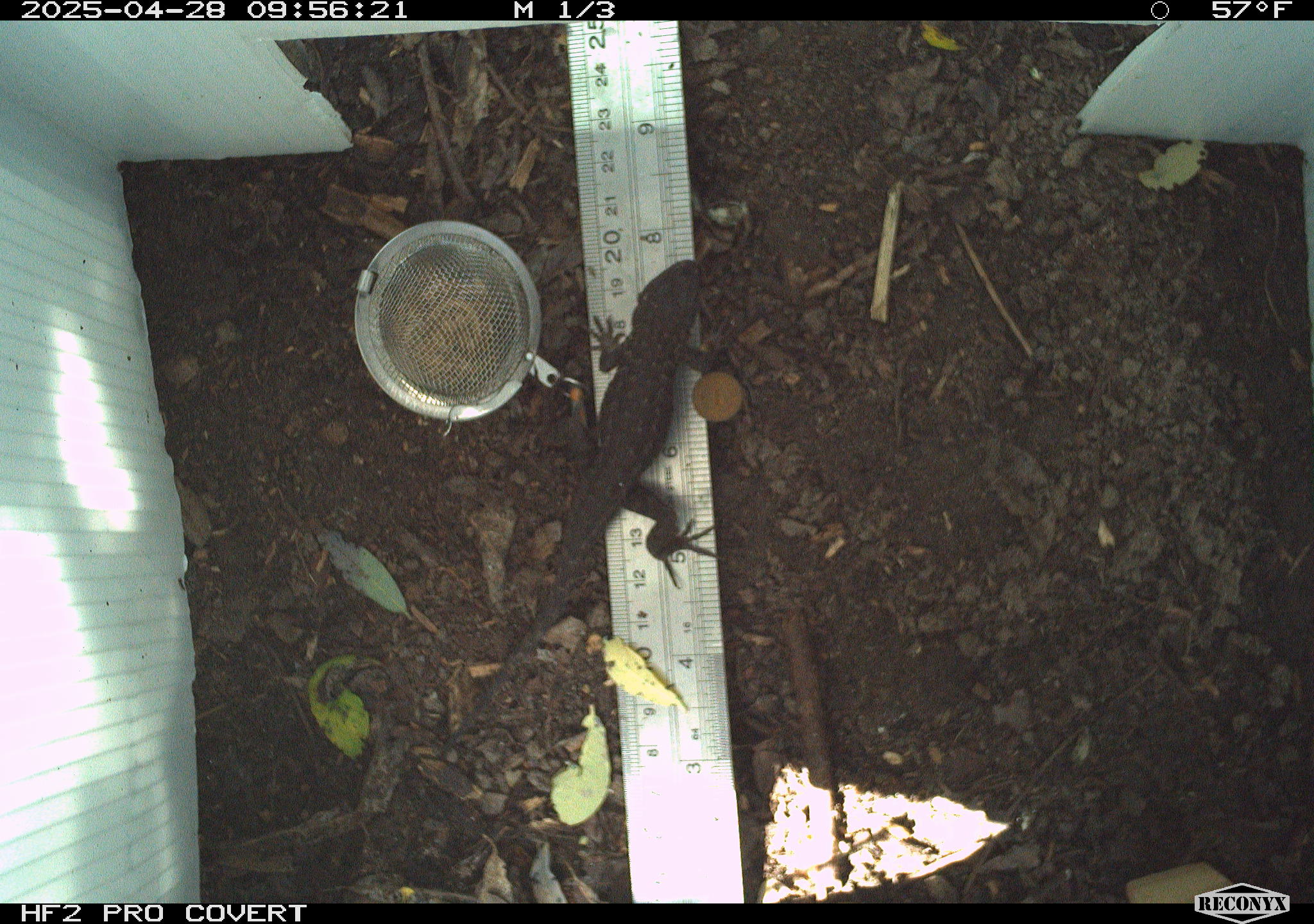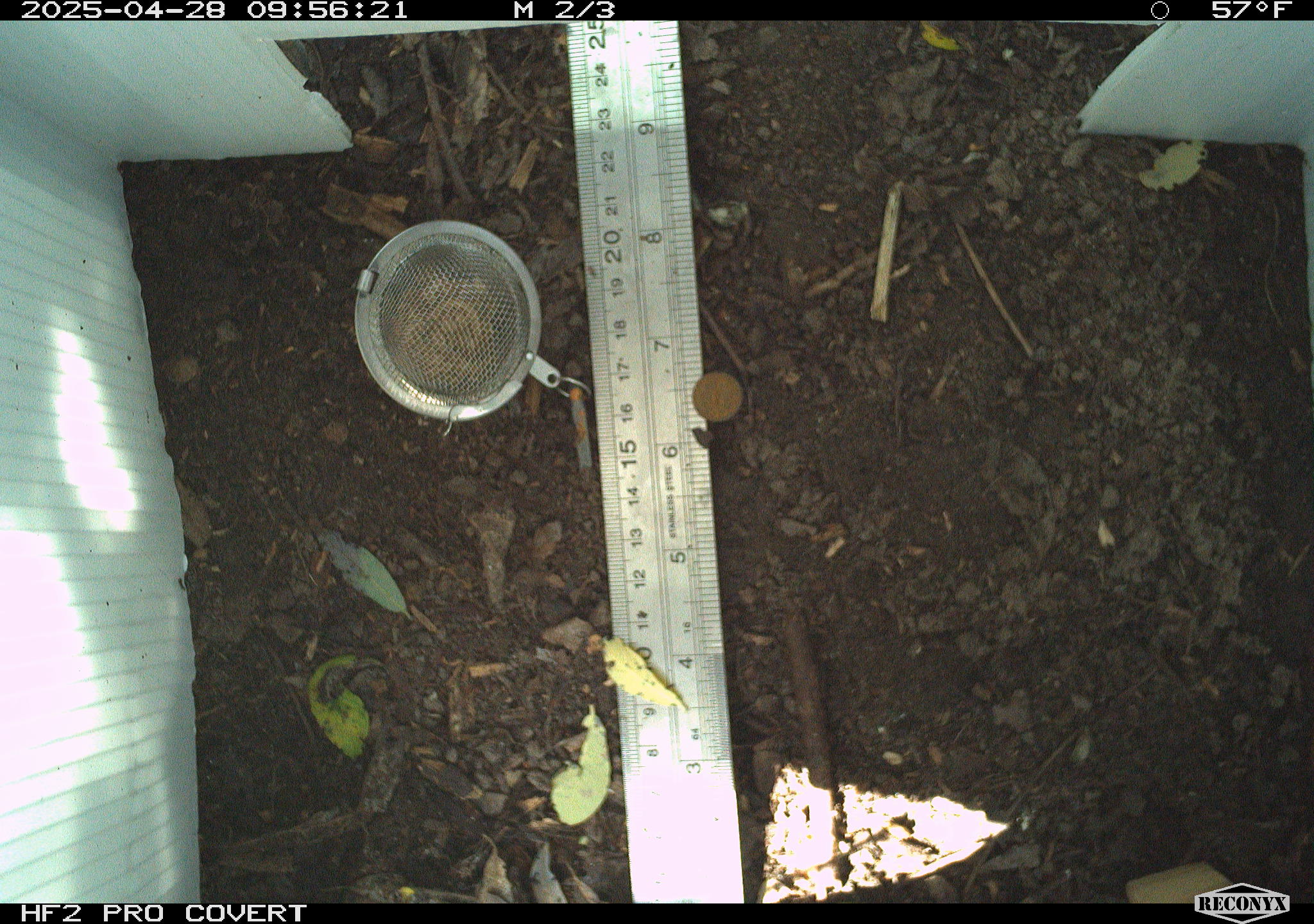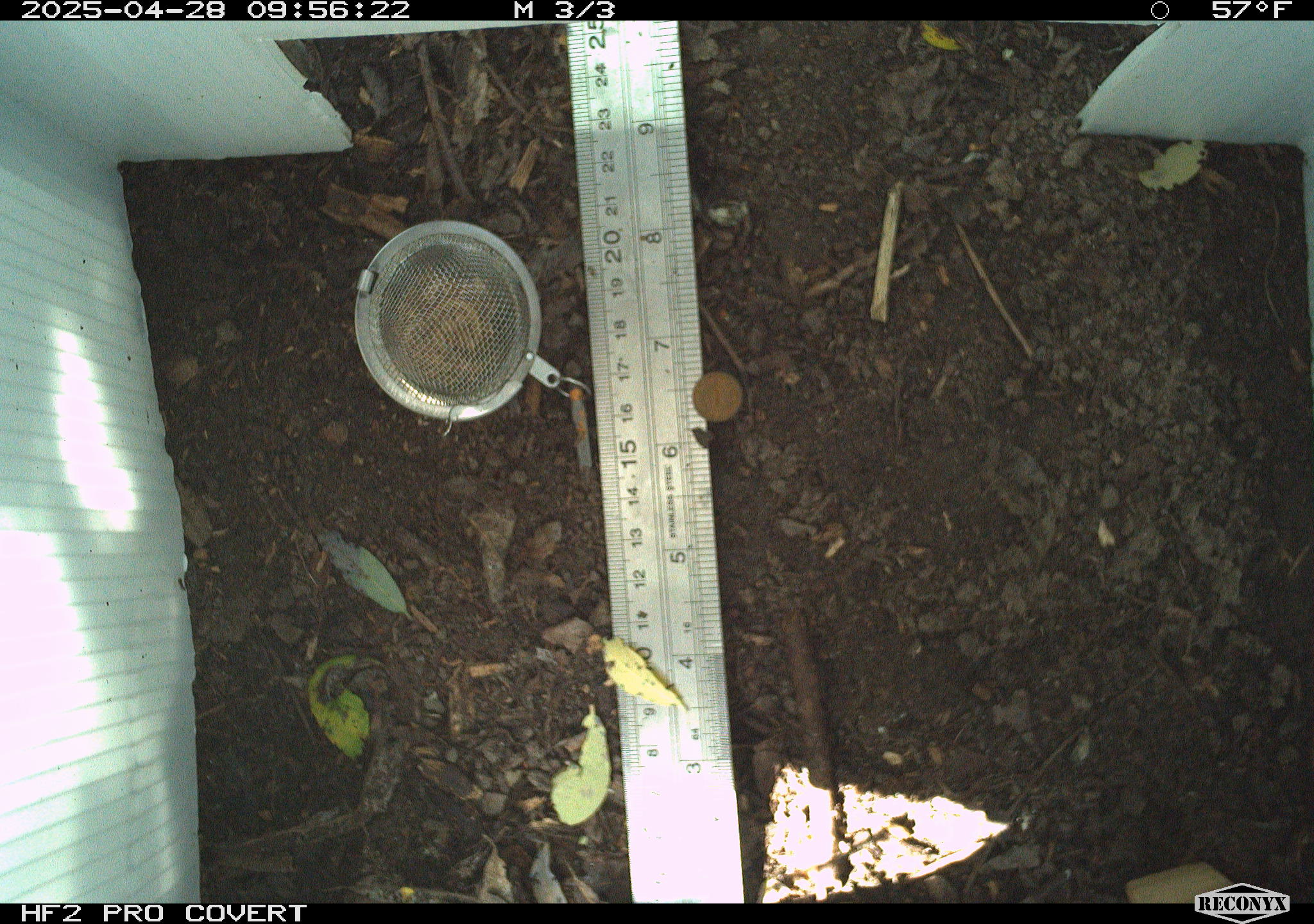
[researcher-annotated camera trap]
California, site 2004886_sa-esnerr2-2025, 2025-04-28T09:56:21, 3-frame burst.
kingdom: Animalia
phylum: Chordata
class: Reptilia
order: Squamata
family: Phrynosomatidae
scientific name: Phrynosomatidae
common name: north american spiny lizards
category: sceloporus/uta species